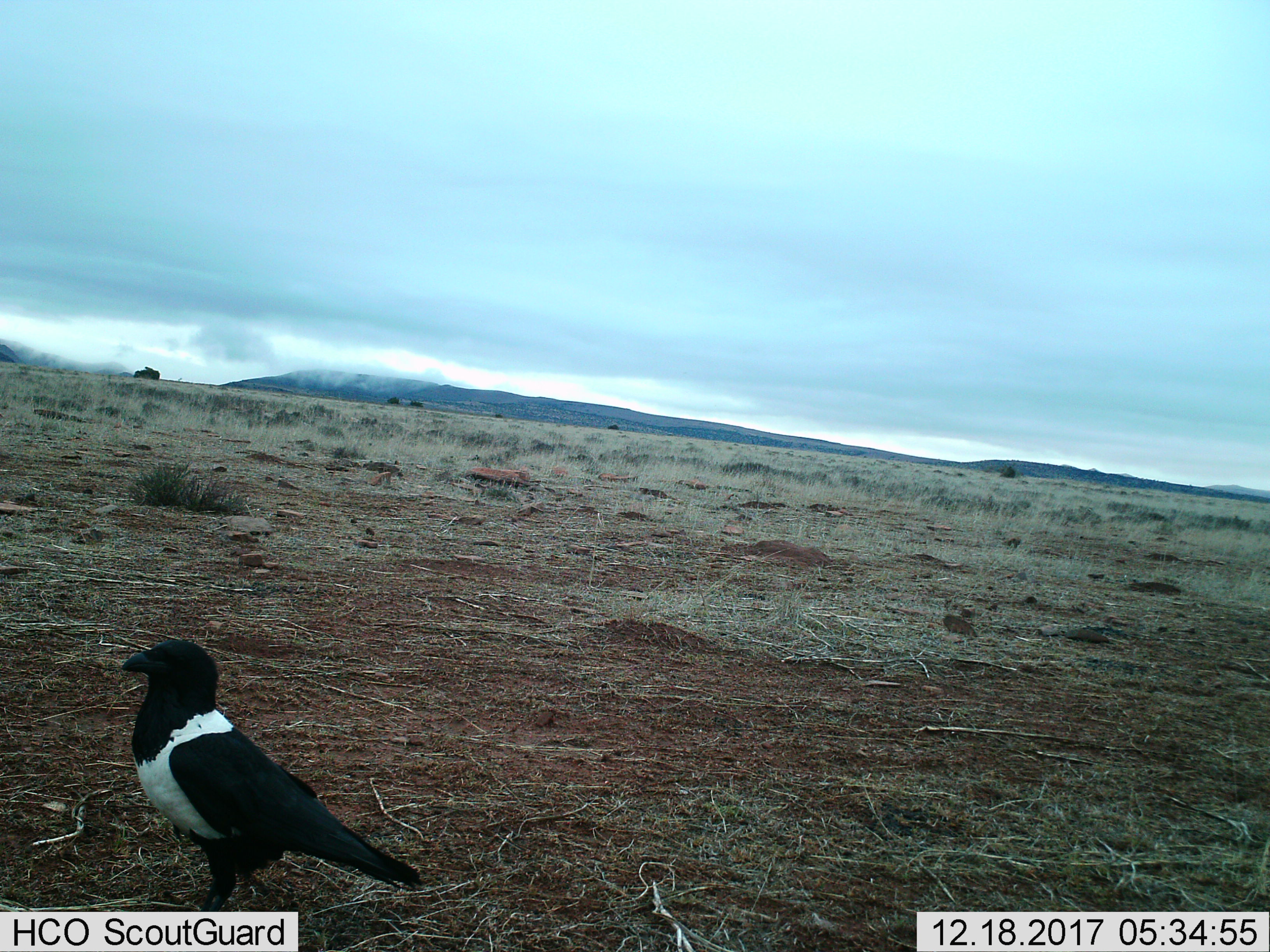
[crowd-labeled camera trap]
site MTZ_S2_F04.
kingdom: Animalia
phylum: Chordata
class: Aves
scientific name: Aves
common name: bird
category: birdother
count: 1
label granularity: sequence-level